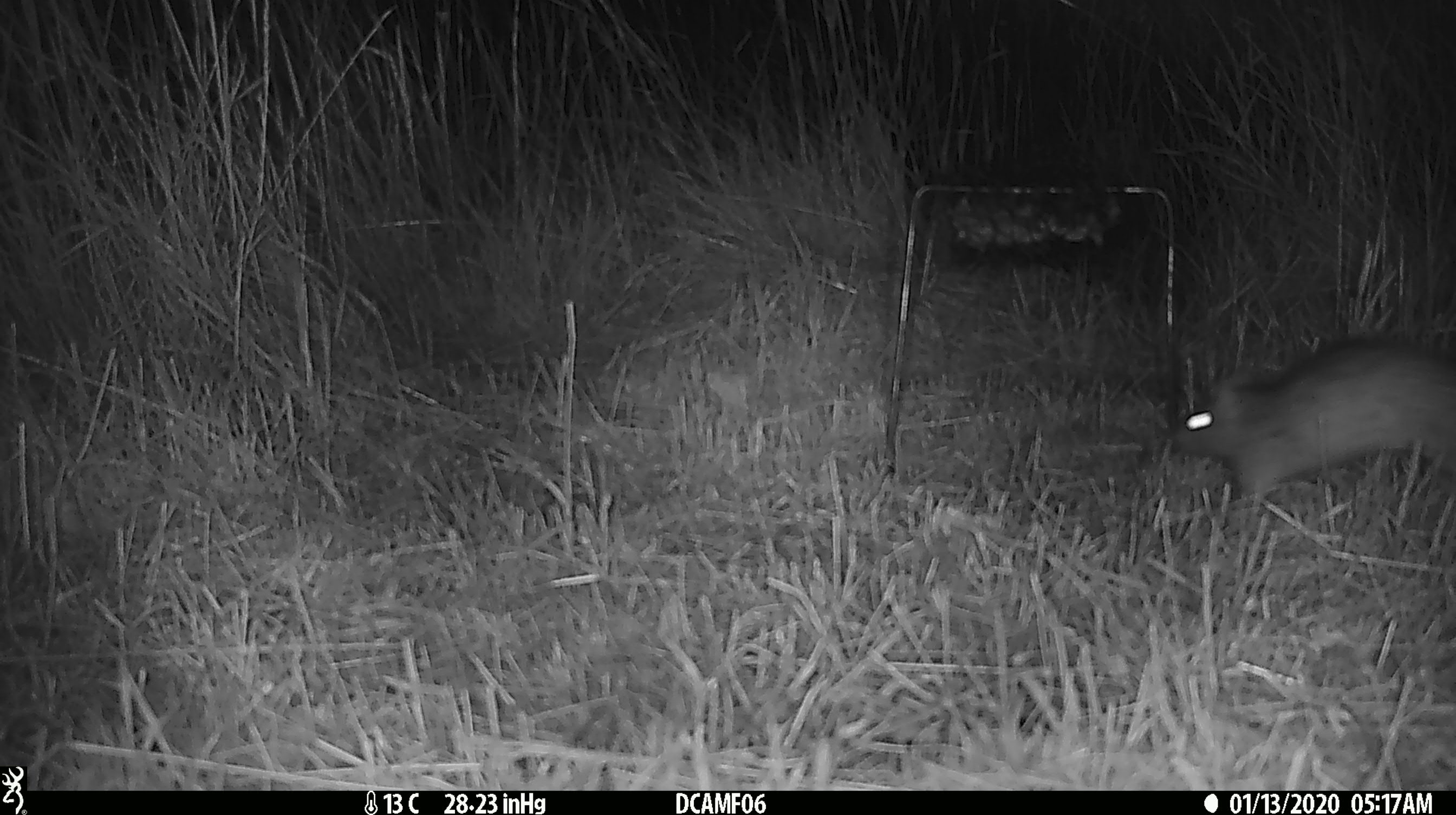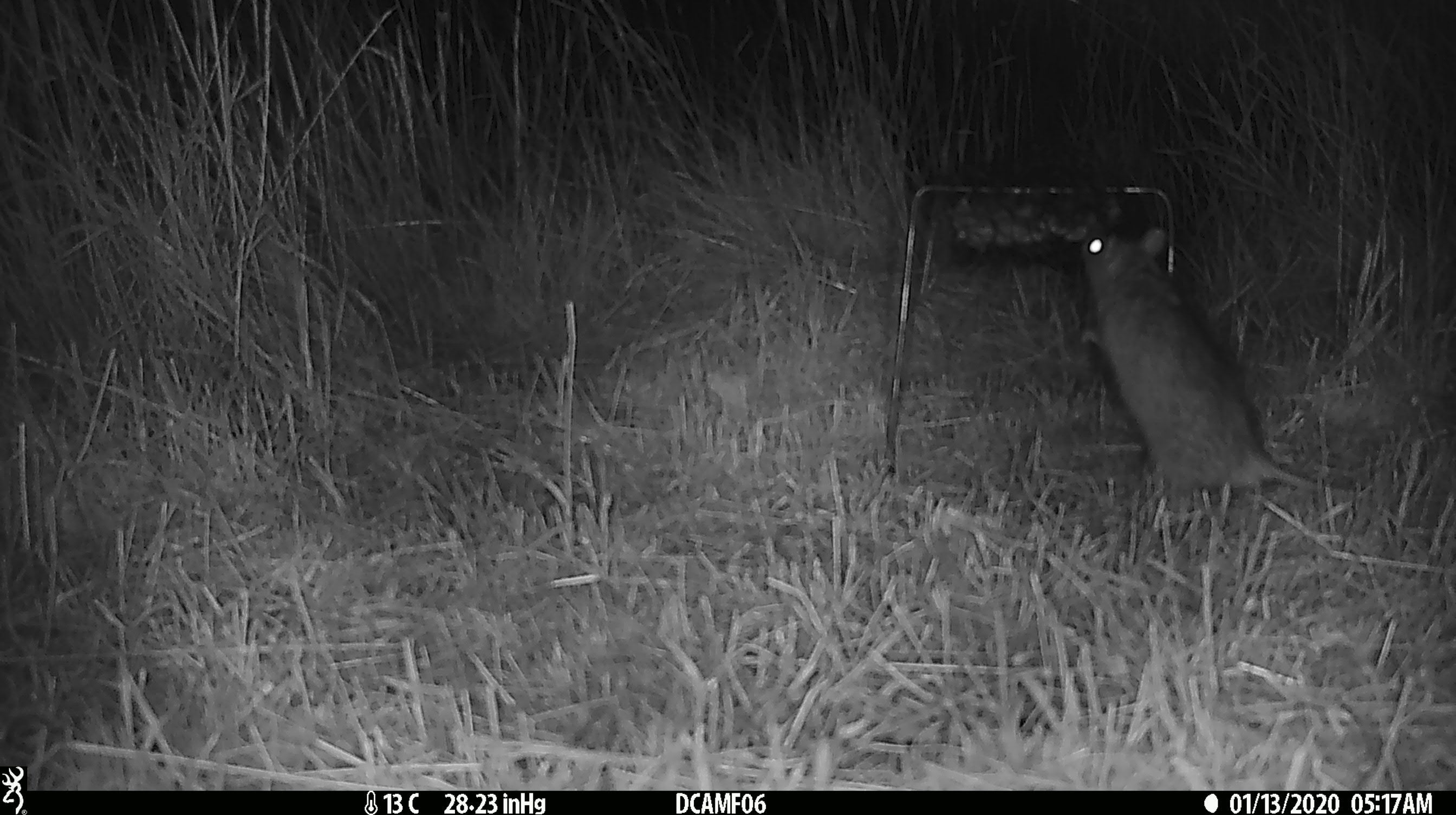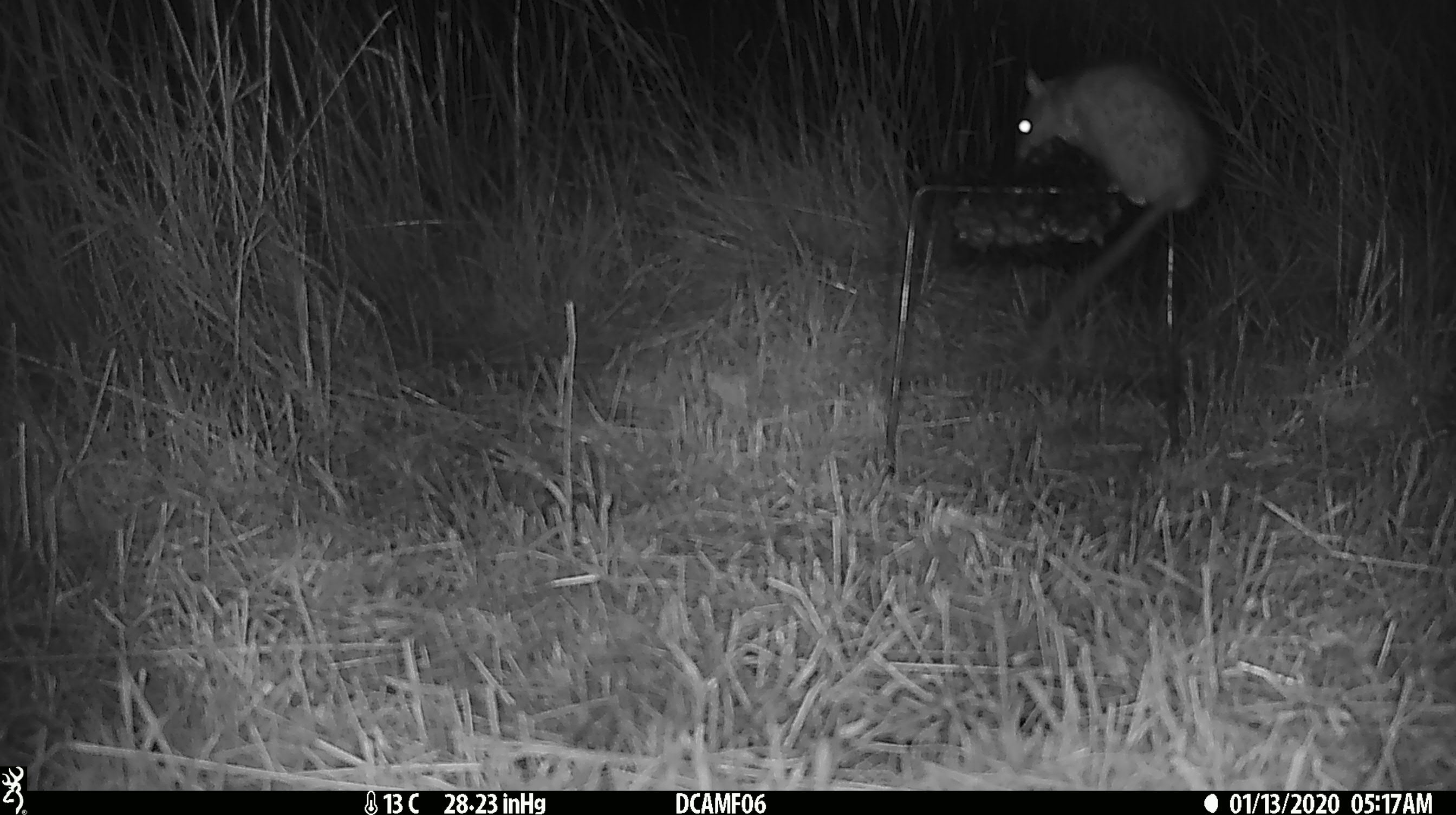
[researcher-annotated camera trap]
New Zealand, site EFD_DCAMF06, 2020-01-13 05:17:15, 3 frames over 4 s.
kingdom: Animalia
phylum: Chordata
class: Mammalia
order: Rodentia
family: Muridae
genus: Rattus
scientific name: Rattus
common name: rat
Rat (Rattus).